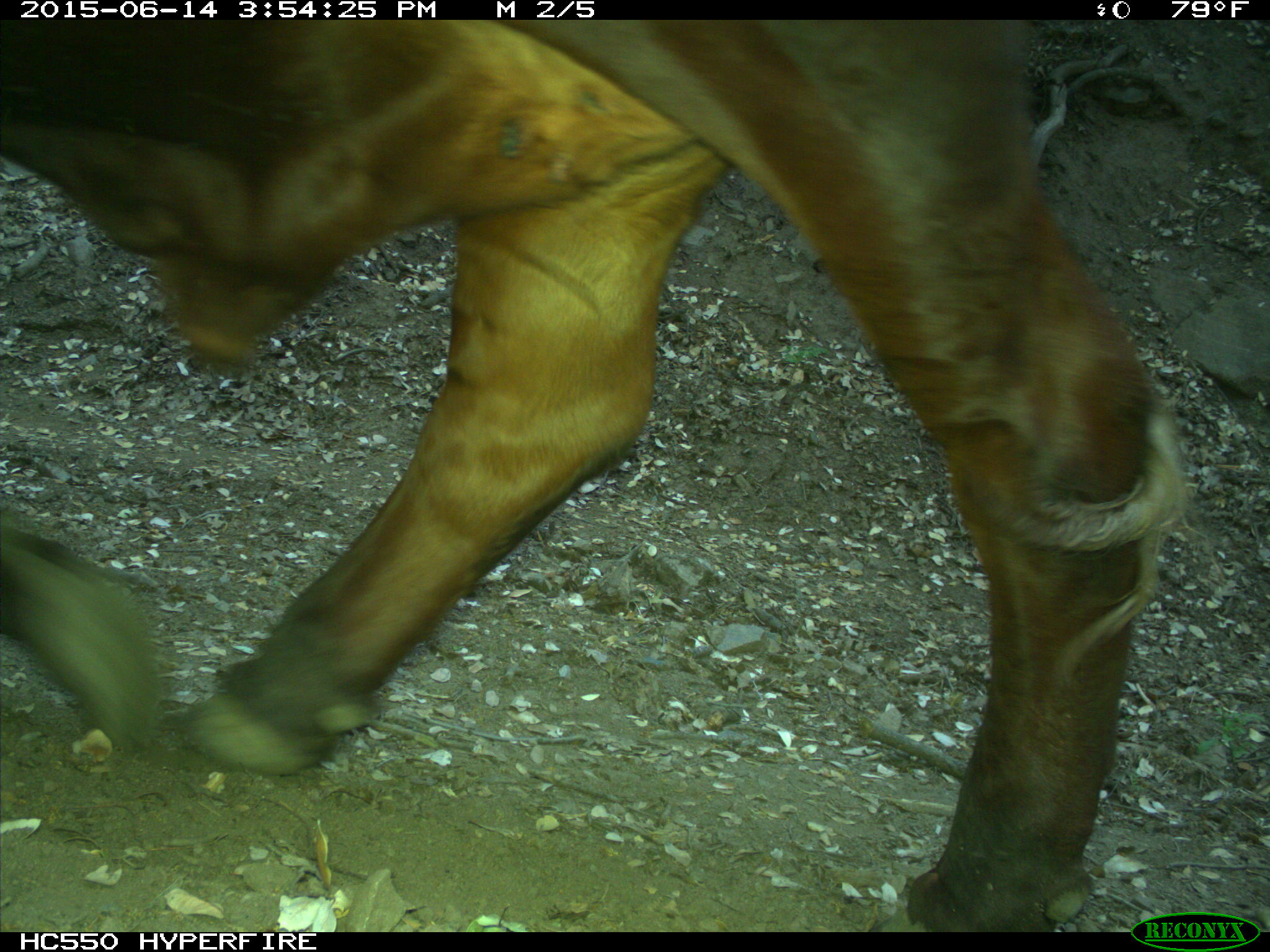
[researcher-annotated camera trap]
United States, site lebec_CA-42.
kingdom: Animalia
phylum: Chordata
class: Mammalia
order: Artiodactyla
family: Bovidae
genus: Bos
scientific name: Bos taurus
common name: domestic cow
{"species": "Bos taurus (domestic cow)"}